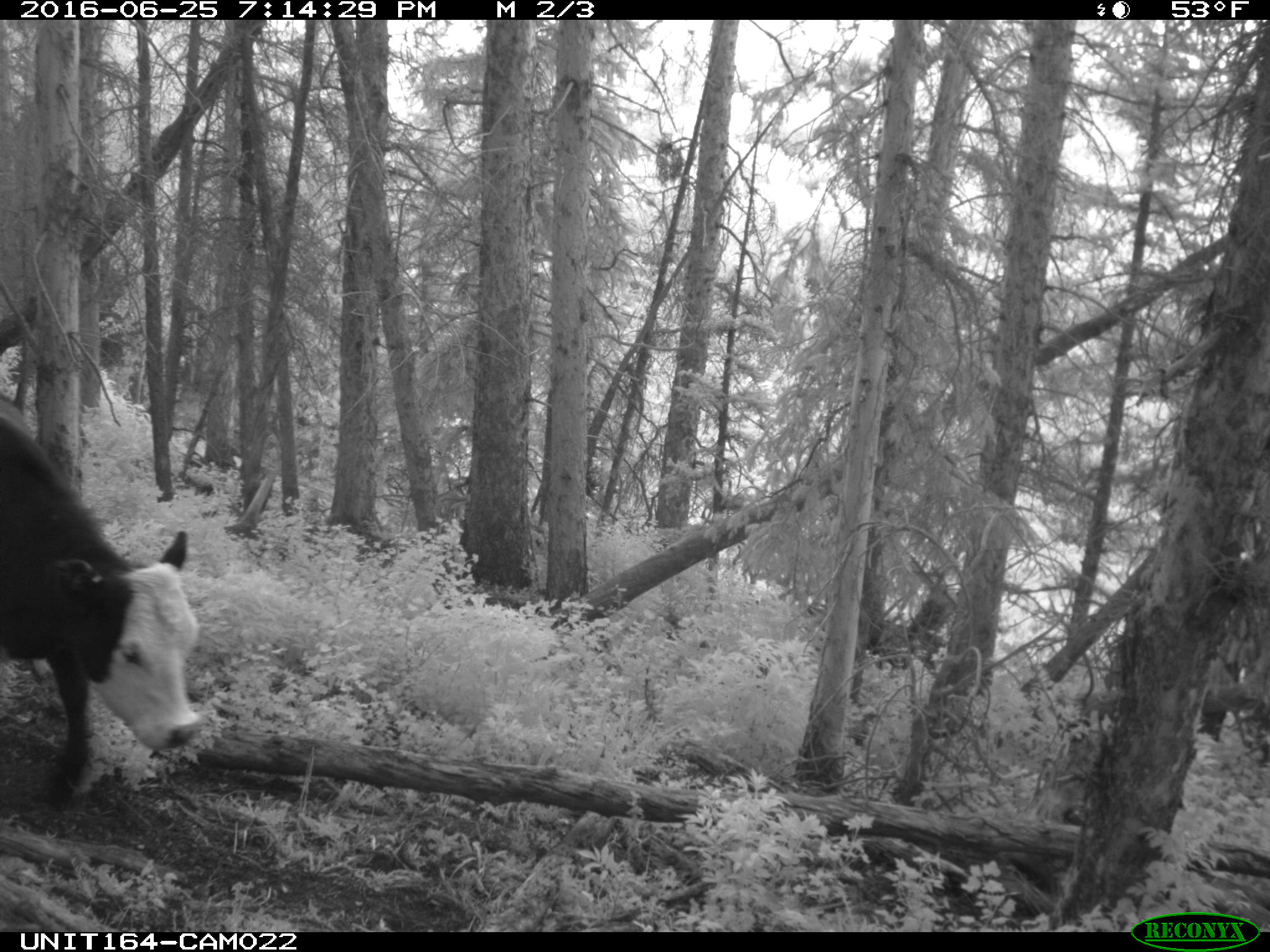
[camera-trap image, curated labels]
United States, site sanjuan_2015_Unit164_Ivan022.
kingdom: Animalia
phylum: Chordata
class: Mammalia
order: Artiodactyla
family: Bovidae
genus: Bos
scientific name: Bos taurus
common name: domestic cow